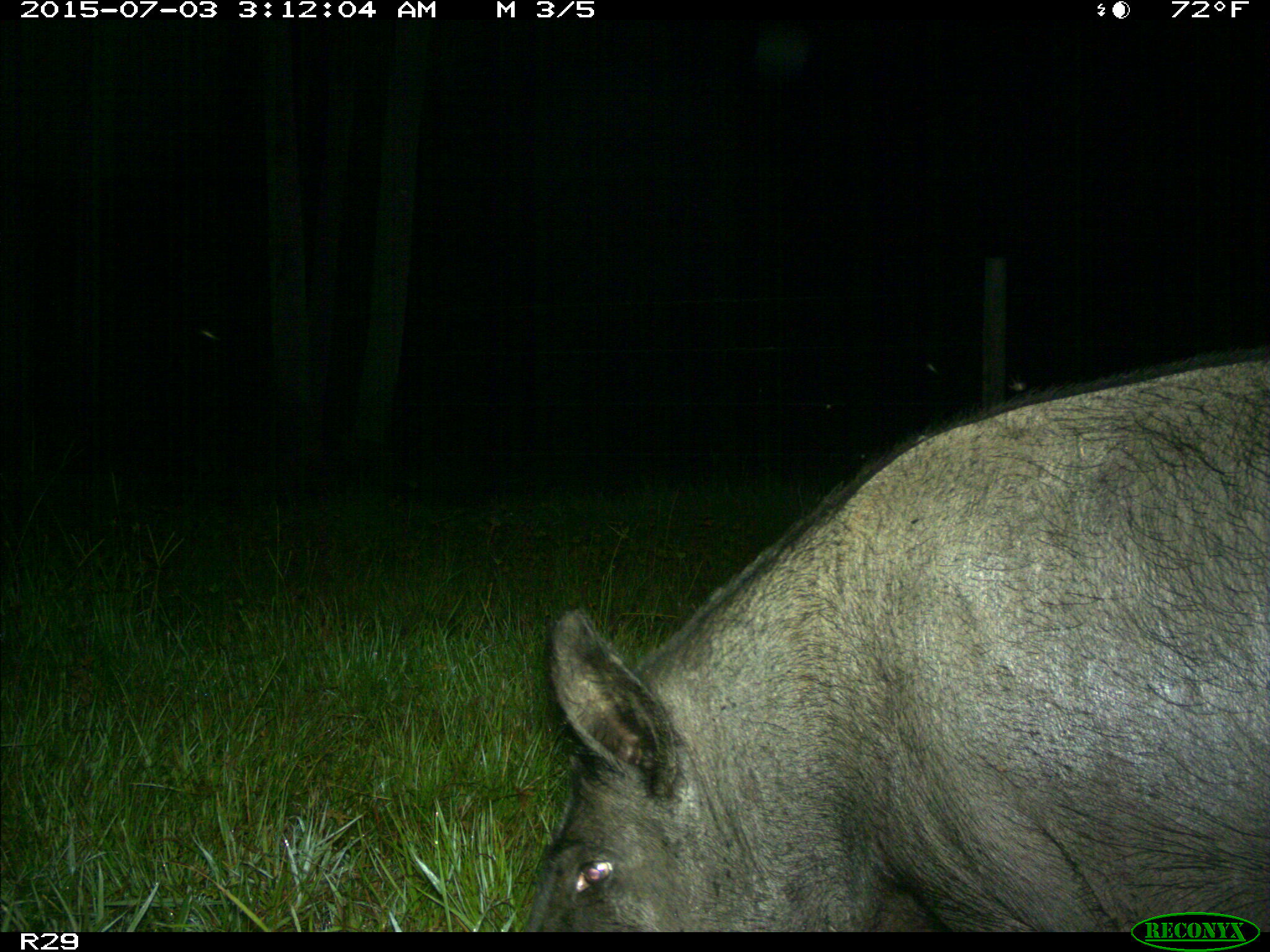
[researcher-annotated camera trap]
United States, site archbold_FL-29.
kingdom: Animalia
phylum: Chordata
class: Mammalia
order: Artiodactyla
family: Suidae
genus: Sus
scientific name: Sus scrofa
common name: wild boar